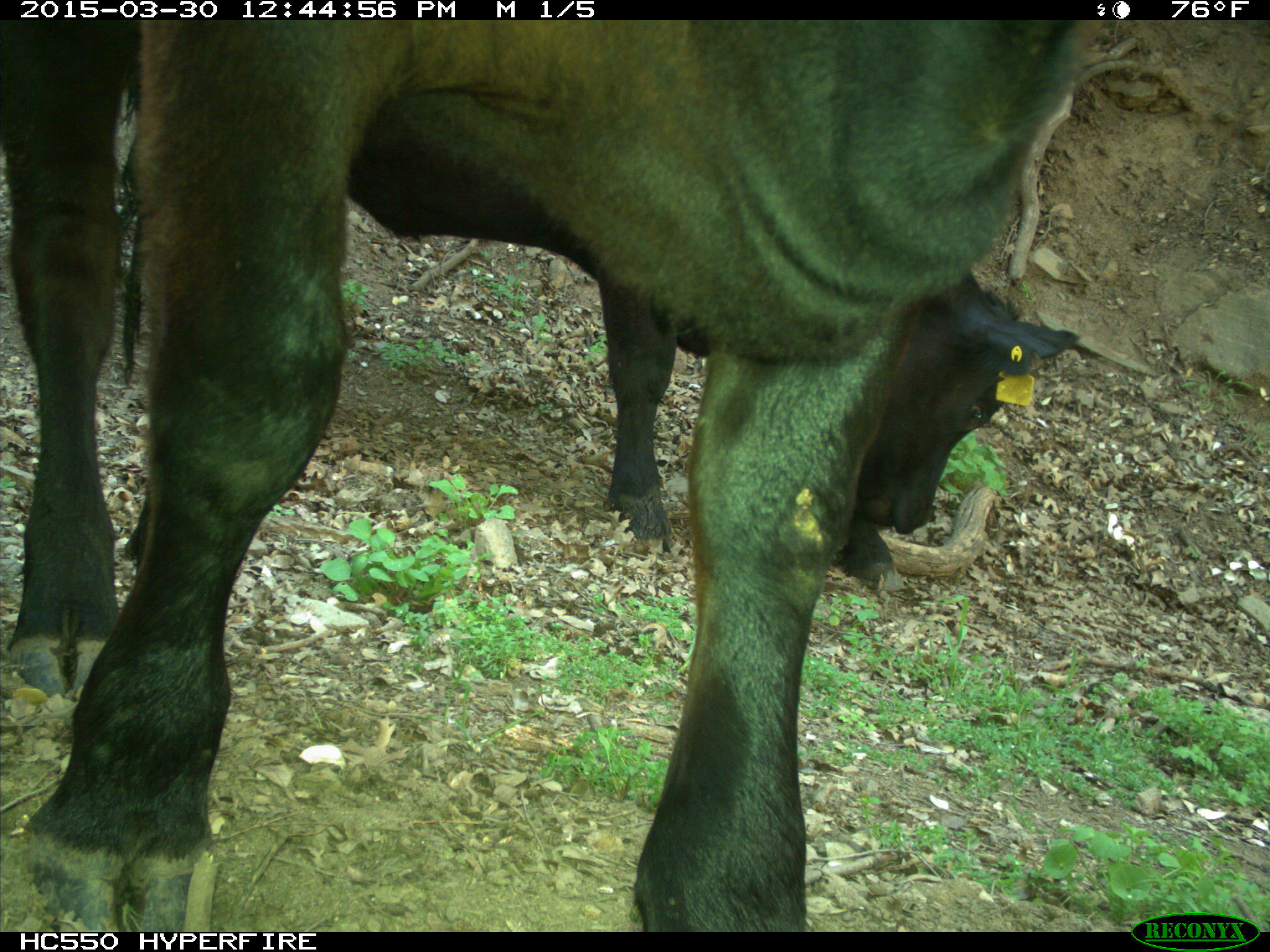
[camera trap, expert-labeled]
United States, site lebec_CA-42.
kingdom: Animalia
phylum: Chordata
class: Mammalia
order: Artiodactyla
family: Bovidae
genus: Bos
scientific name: Bos taurus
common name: domestic cow